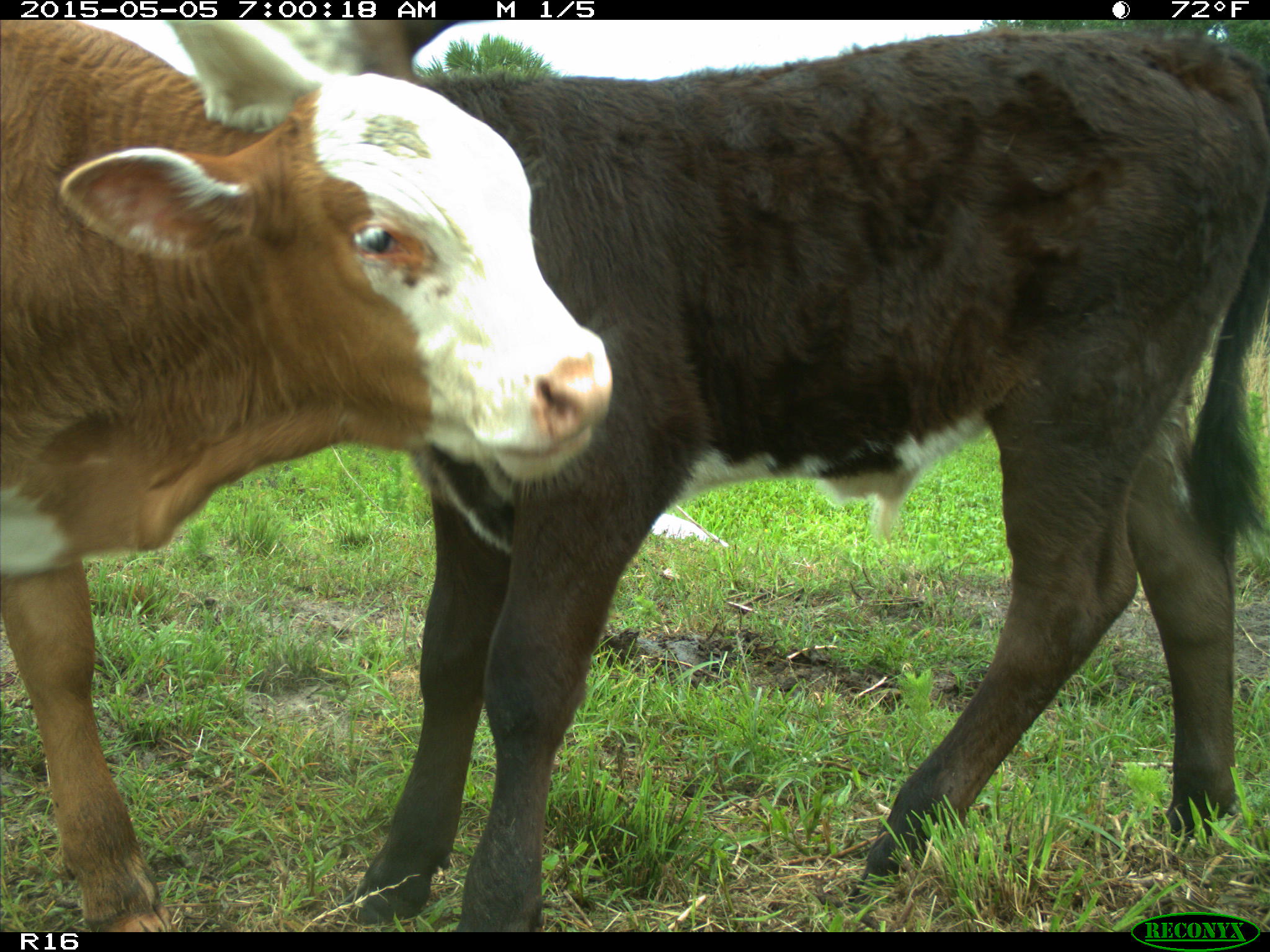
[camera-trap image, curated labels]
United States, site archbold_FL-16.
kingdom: Animalia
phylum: Chordata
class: Mammalia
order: Artiodactyla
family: Bovidae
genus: Bos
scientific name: Bos taurus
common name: domestic cow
Bos taurus (domestic cow).